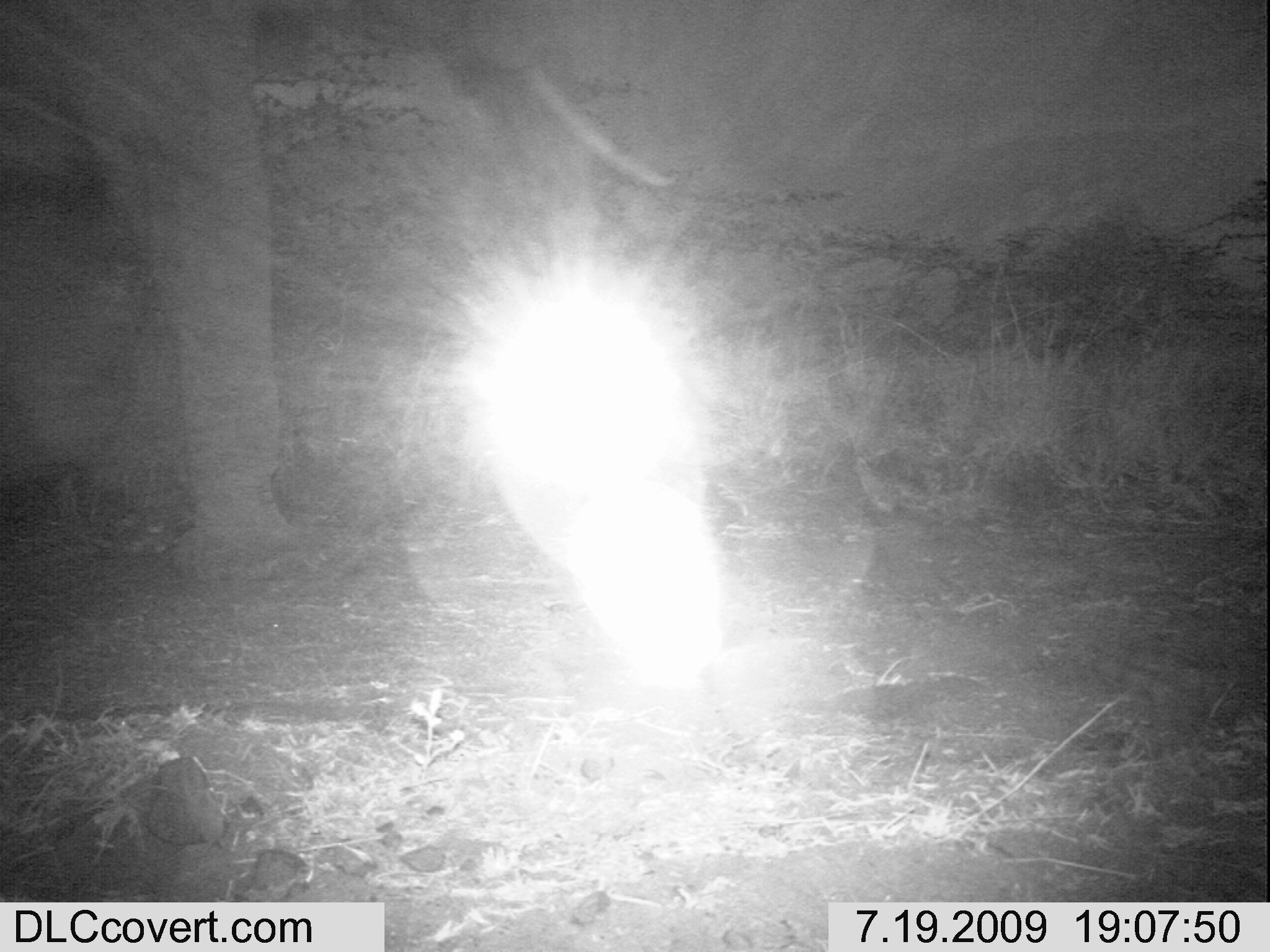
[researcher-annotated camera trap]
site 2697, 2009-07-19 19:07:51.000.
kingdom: Animalia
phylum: Chordata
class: Mammalia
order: Proboscidea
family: Elephantidae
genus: Loxodonta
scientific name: Loxodonta africana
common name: african bush elephant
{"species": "Loxodonta africana (african bush elephant)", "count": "1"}